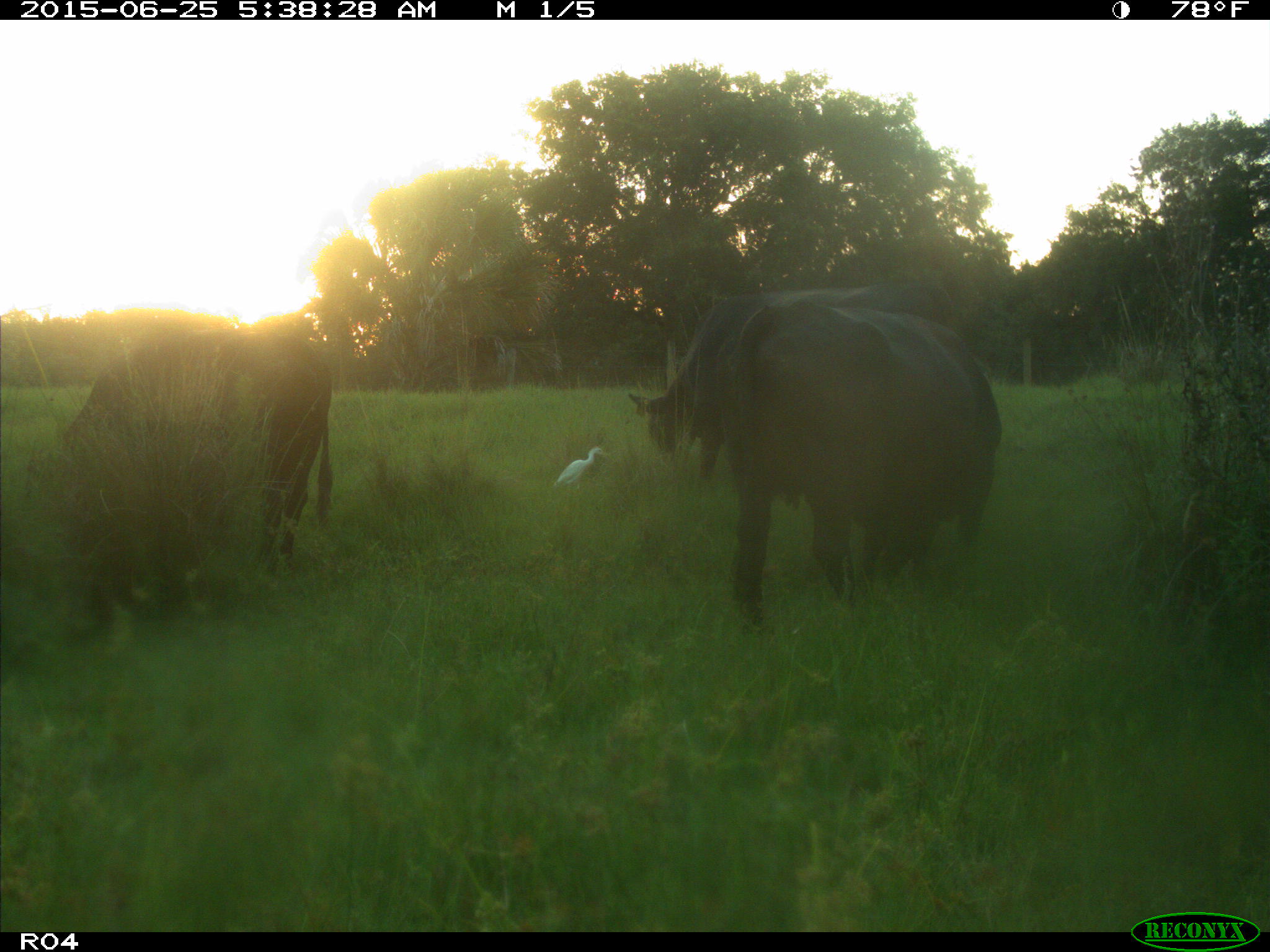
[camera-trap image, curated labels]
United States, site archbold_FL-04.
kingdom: Animalia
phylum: Chordata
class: Mammalia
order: Artiodactyla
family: Bovidae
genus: Bos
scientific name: Bos taurus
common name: domestic cow